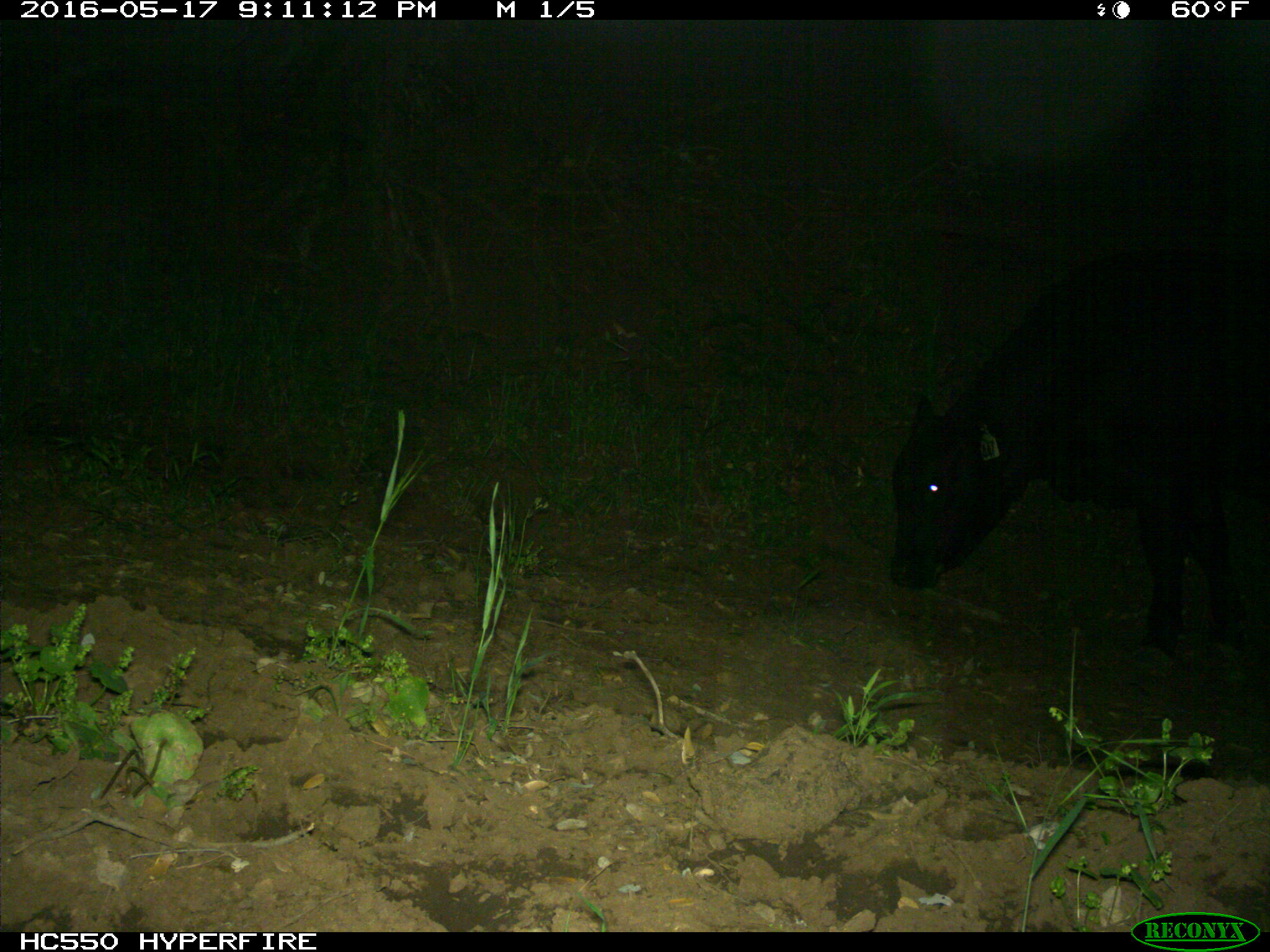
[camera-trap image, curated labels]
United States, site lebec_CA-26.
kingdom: Animalia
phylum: Chordata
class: Mammalia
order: Artiodactyla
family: Bovidae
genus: Bos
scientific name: Bos taurus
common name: domestic cow